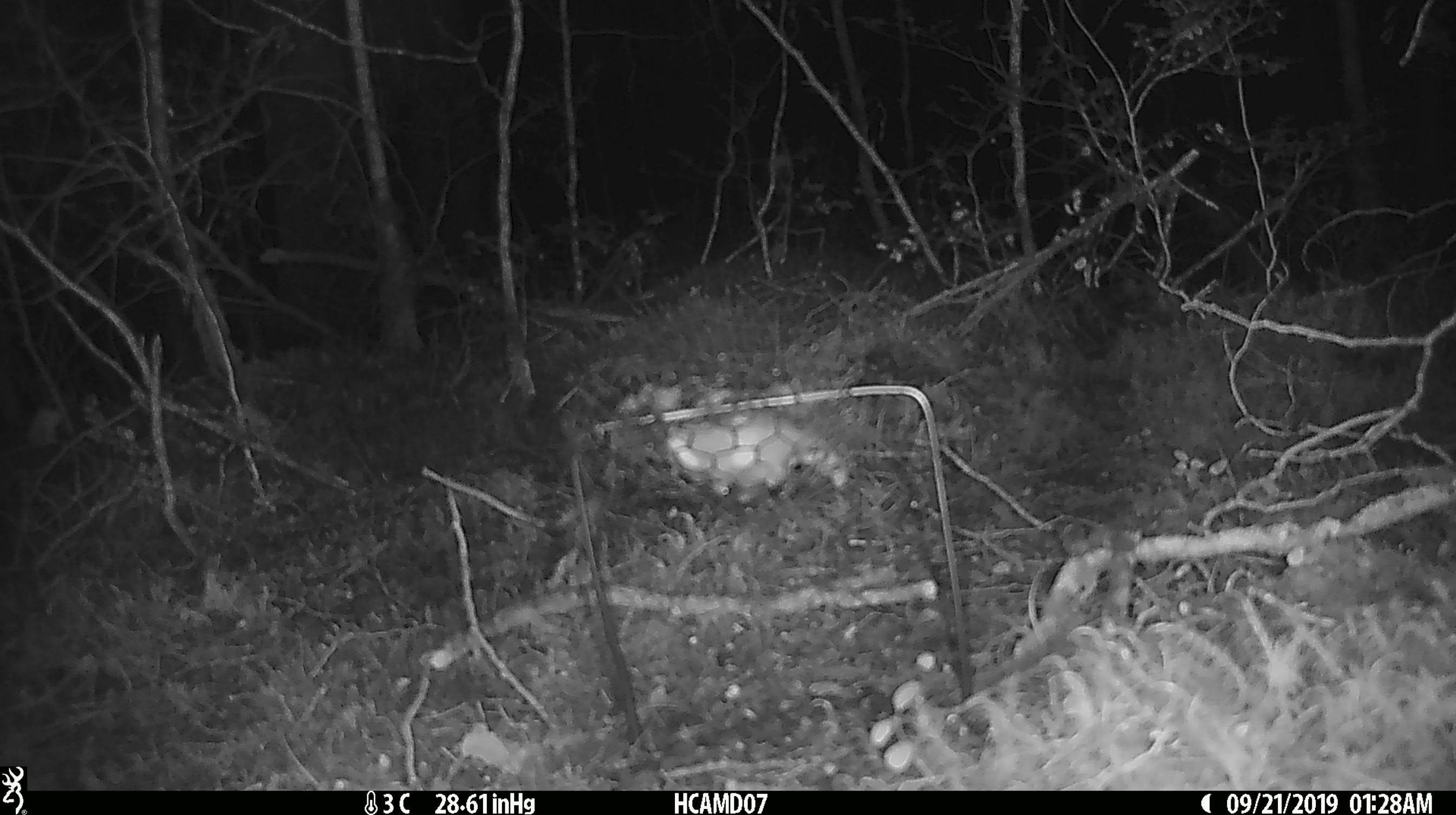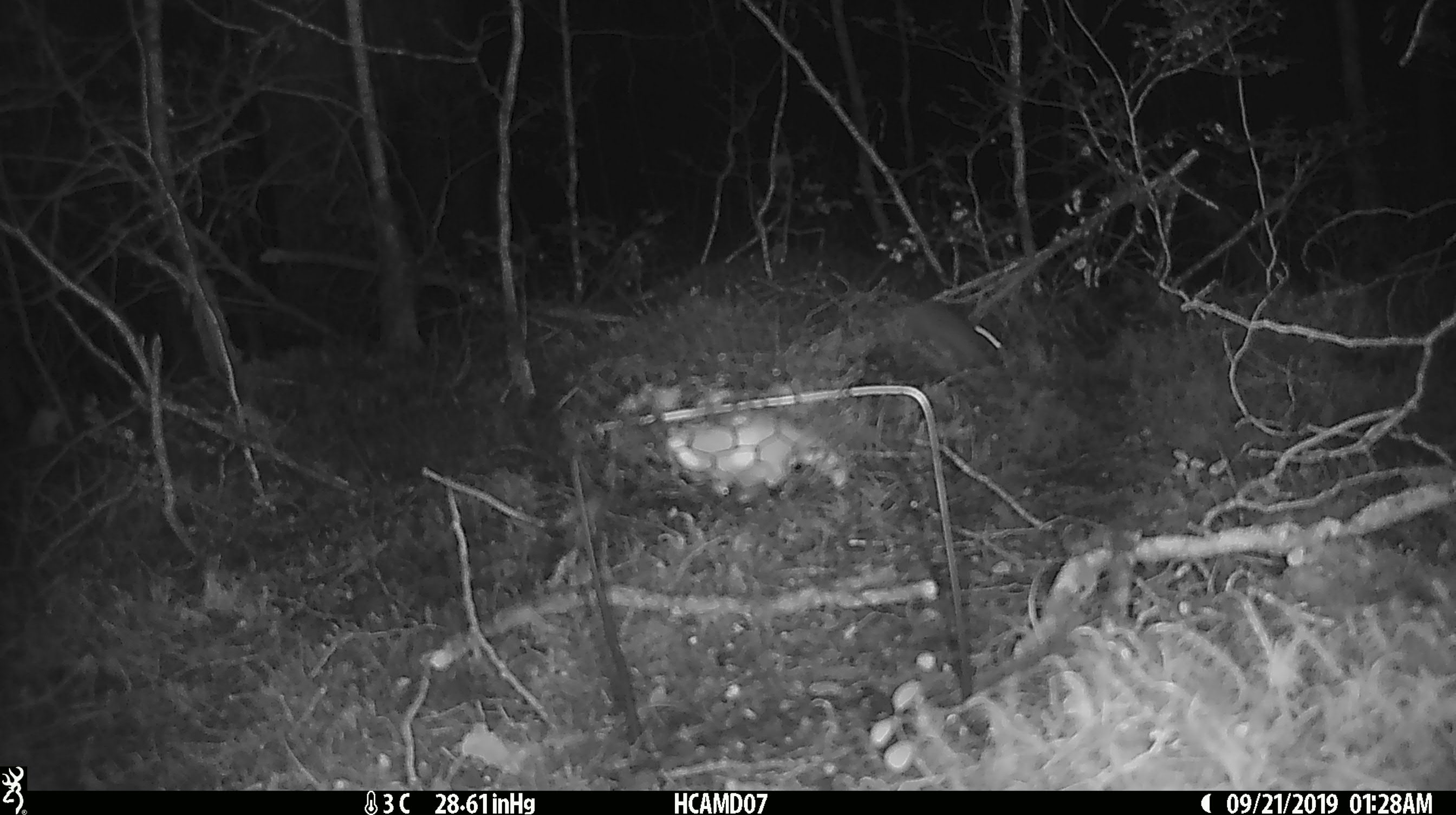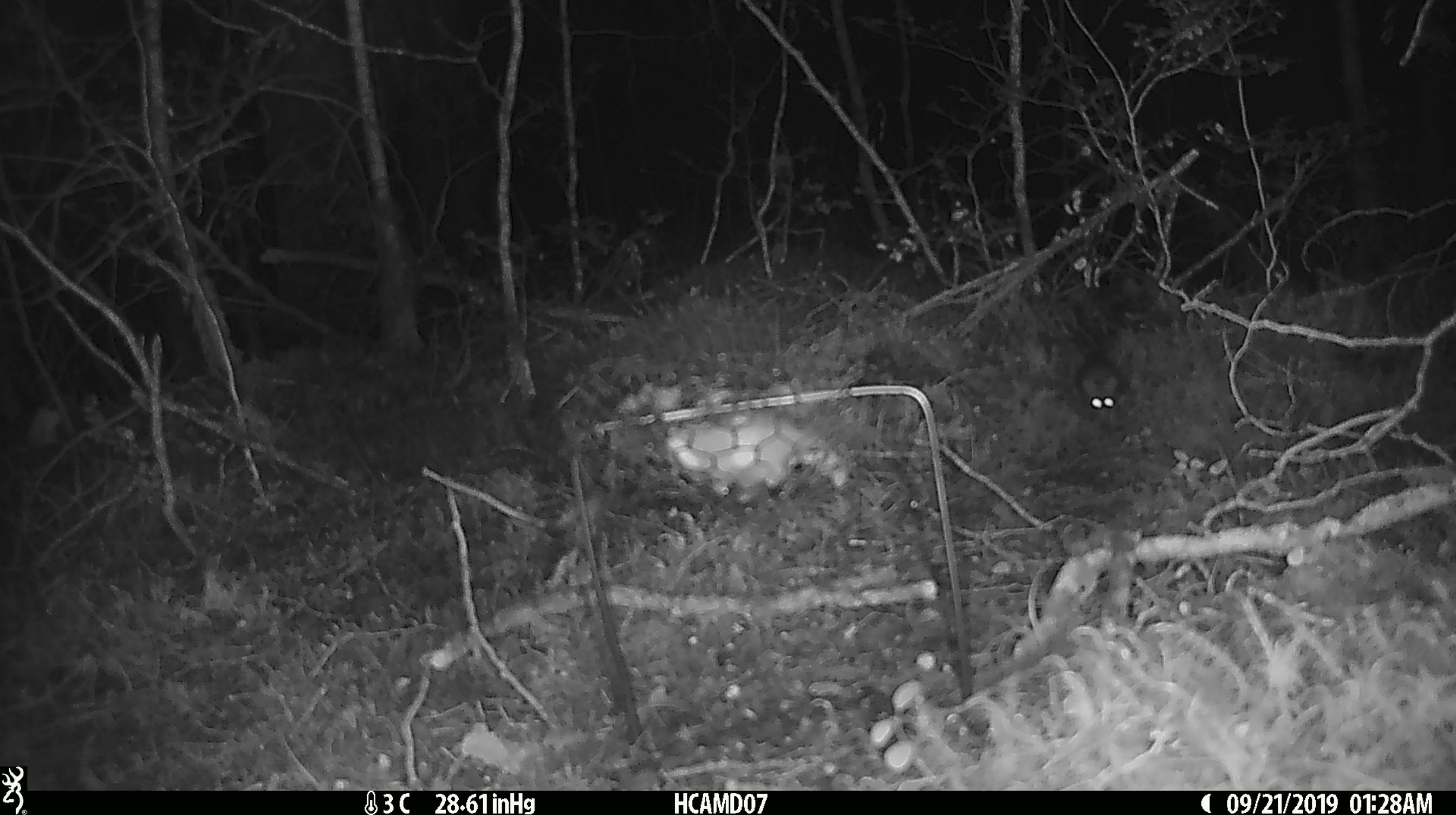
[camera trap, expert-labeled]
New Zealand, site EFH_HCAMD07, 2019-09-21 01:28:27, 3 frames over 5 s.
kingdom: Animalia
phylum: Chordata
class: Mammalia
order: Rodentia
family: Muridae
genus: Mus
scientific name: Mus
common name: mouse